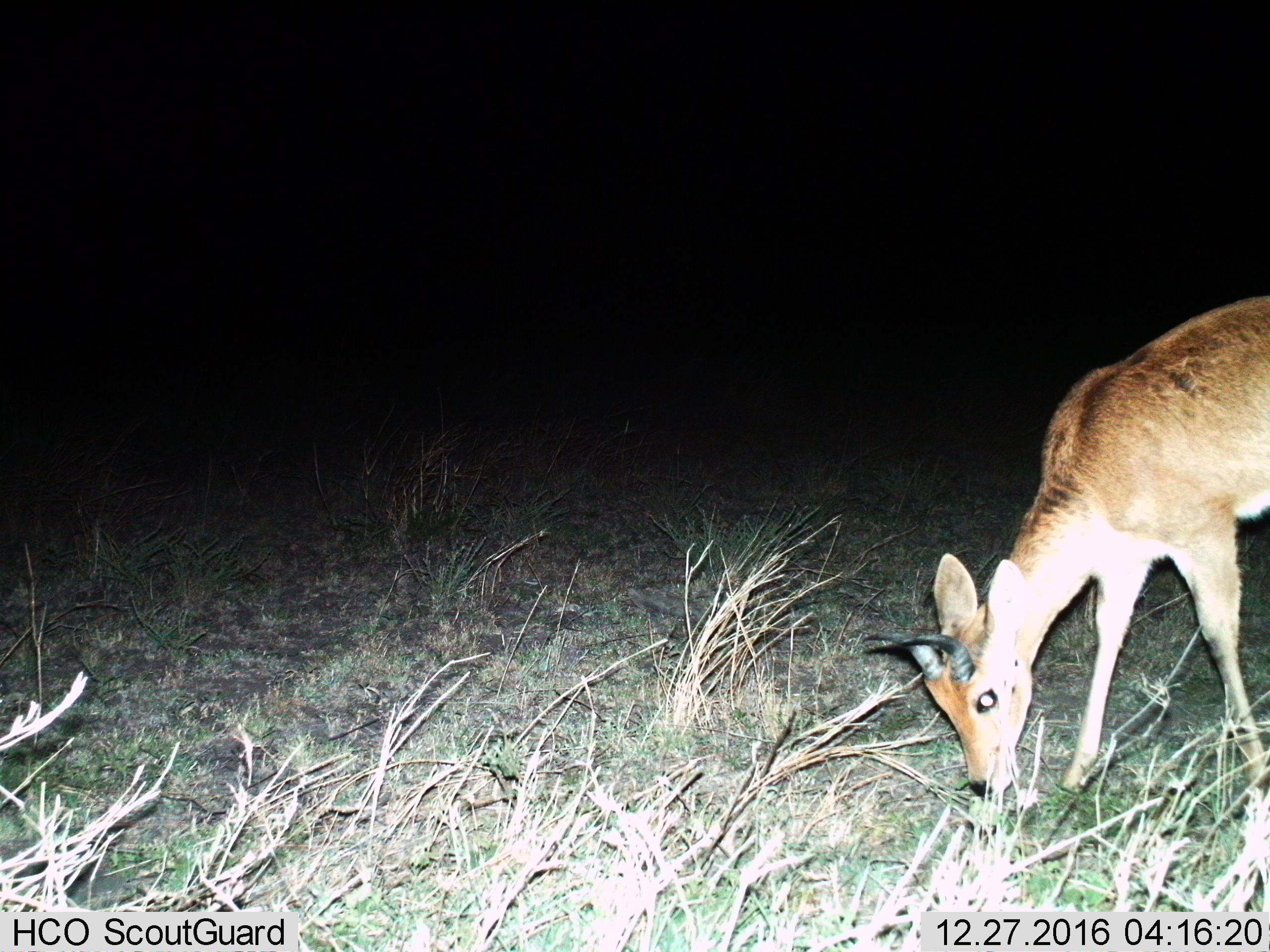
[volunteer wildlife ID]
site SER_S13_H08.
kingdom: Animalia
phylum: Chordata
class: Mammalia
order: Artiodactyla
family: Bovidae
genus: Redunca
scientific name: Redunca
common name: reedbuck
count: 1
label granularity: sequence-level